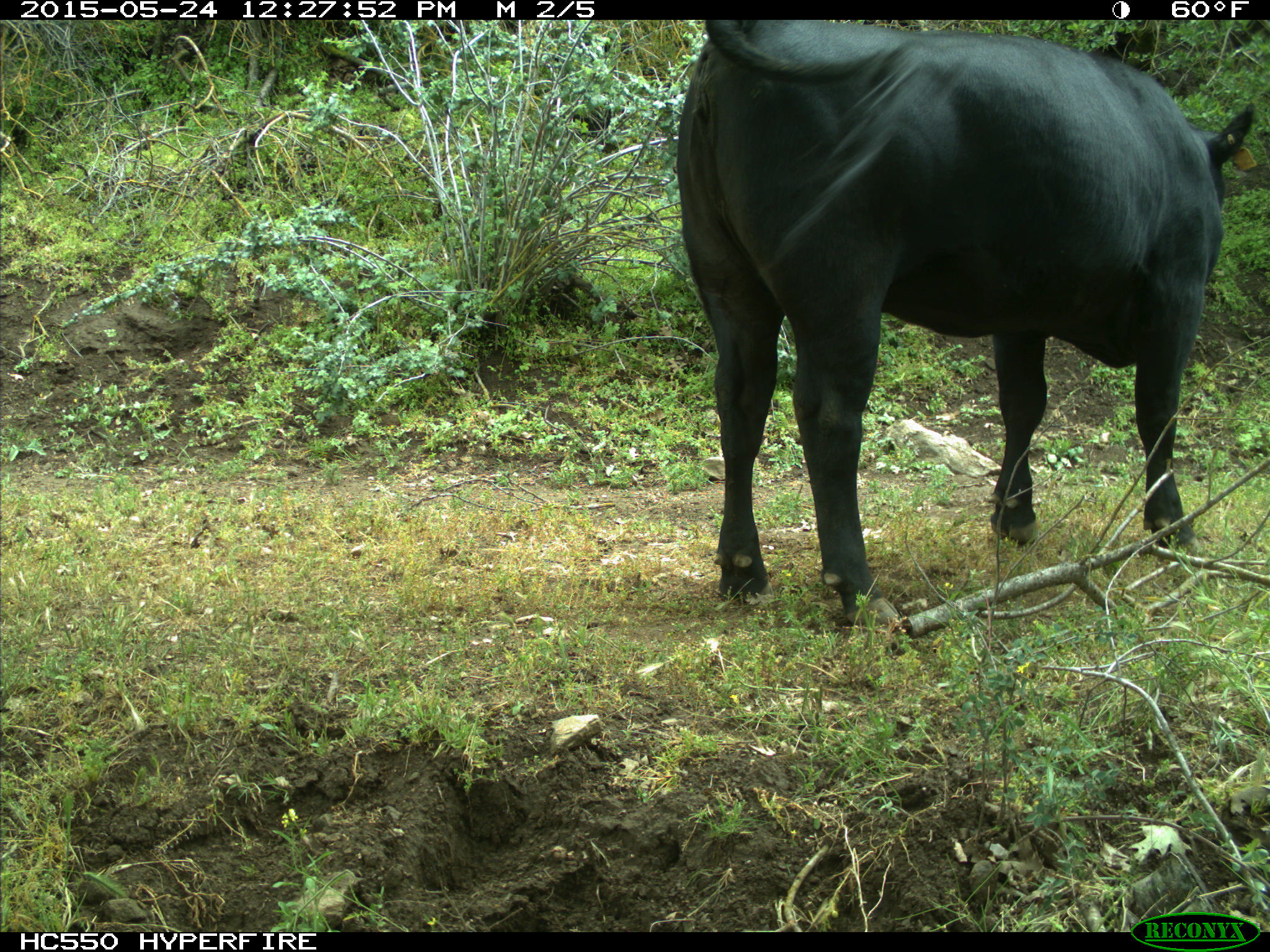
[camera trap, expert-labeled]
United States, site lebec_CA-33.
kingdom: Animalia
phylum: Chordata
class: Mammalia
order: Artiodactyla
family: Bovidae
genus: Bos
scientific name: Bos taurus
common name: domestic cow